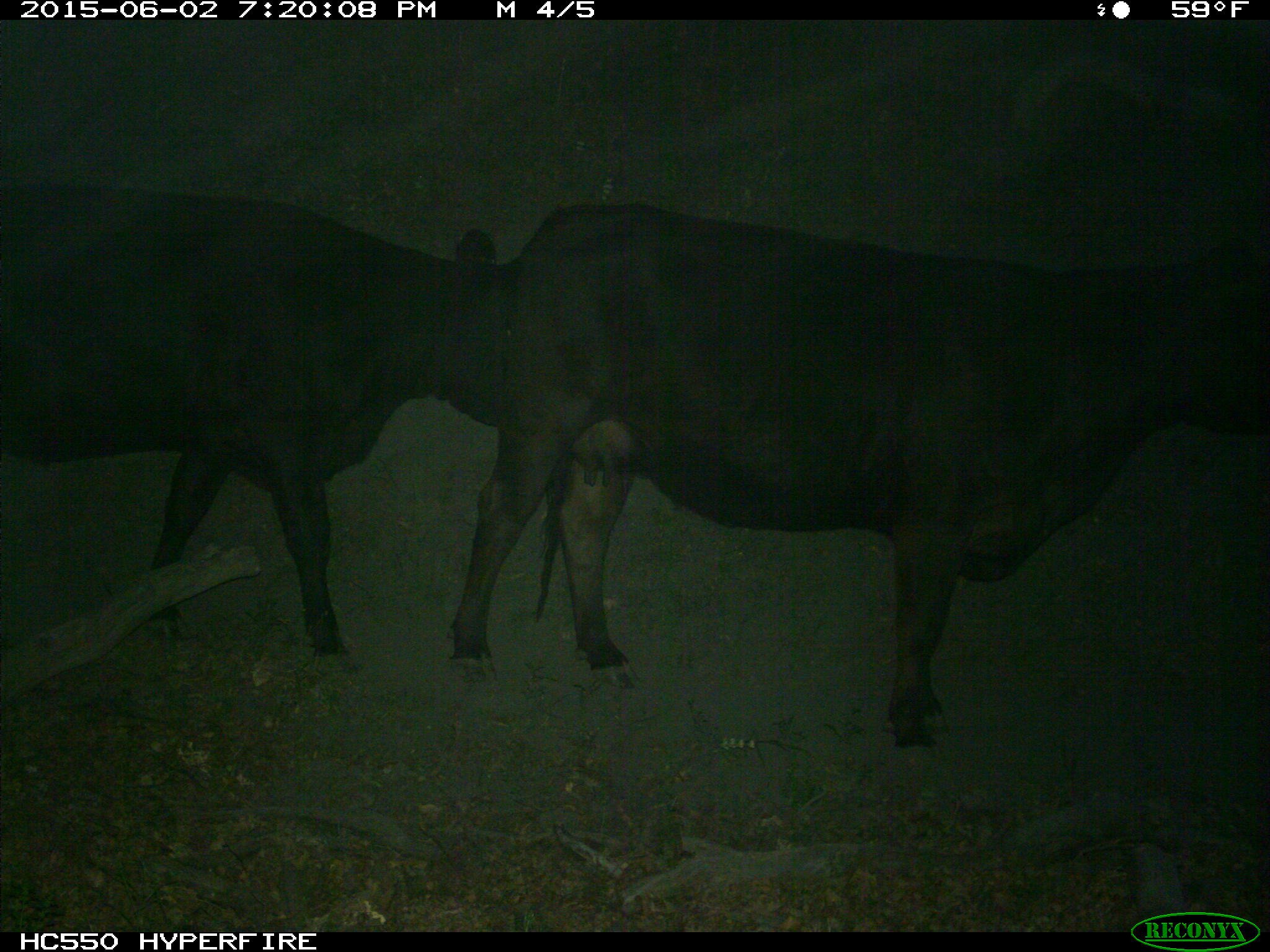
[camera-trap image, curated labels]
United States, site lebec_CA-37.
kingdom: Animalia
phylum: Chordata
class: Mammalia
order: Artiodactyla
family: Bovidae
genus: Bos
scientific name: Bos taurus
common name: domestic cow